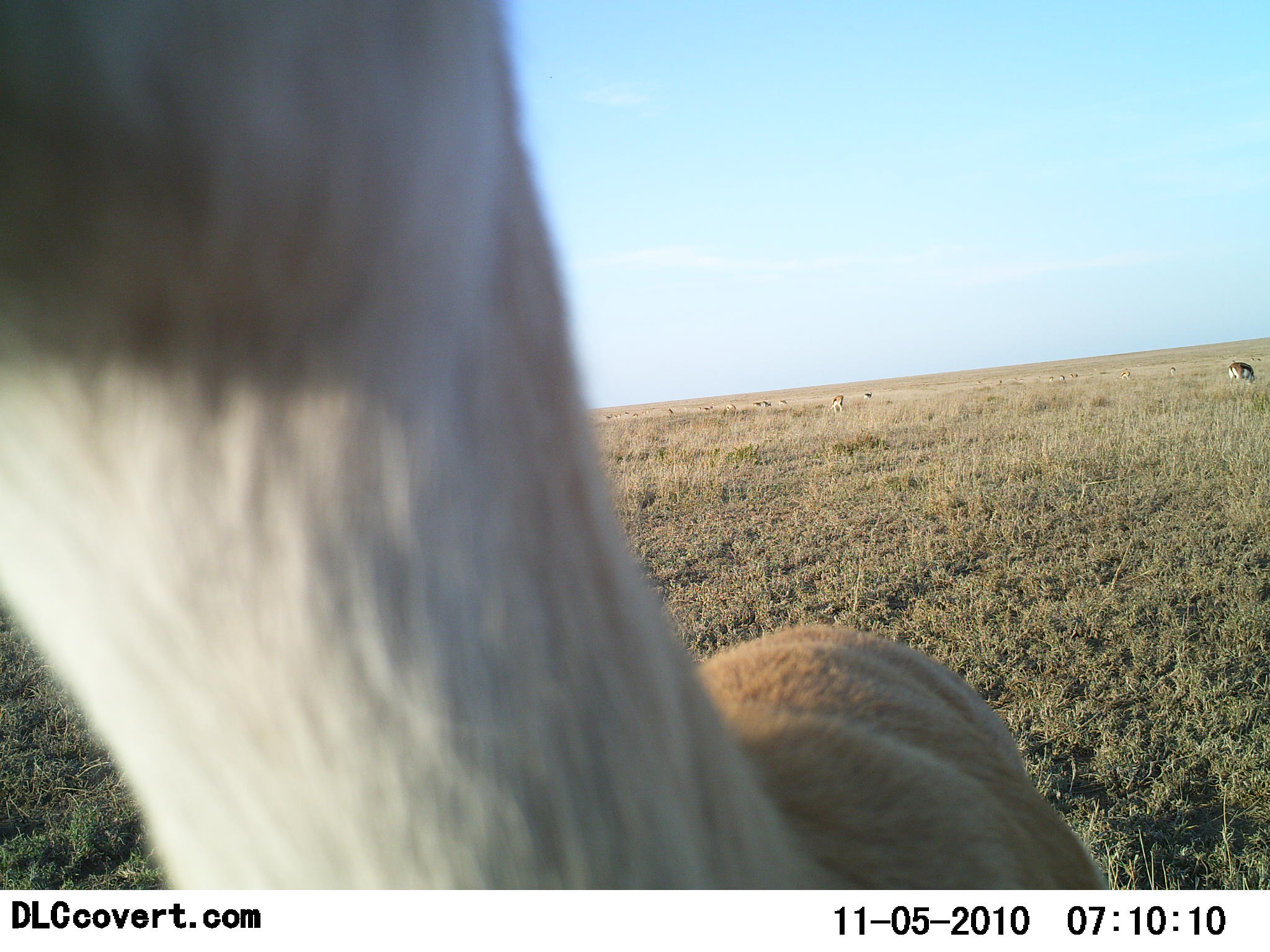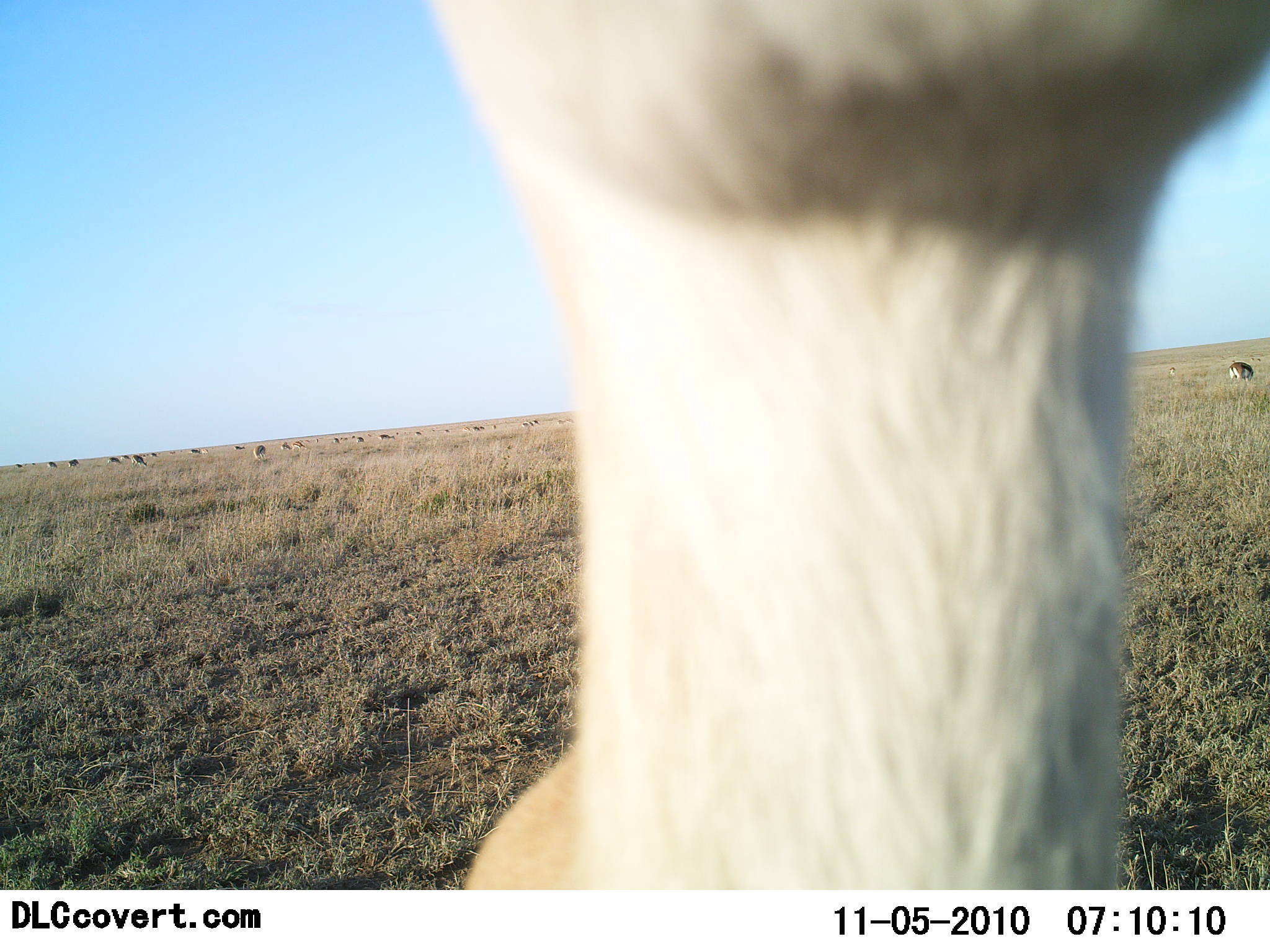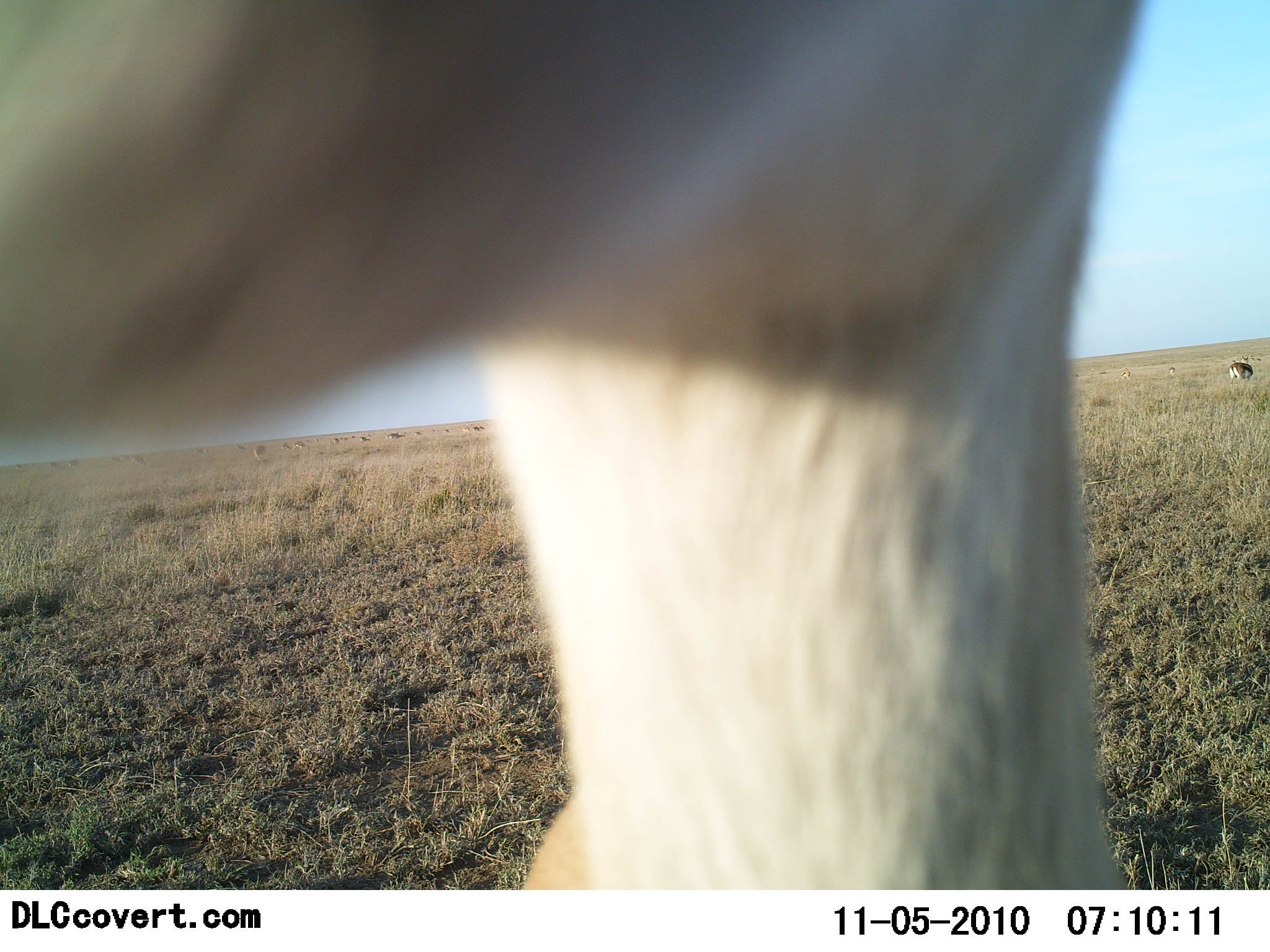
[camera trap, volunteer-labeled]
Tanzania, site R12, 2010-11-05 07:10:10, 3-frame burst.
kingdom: Animalia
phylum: Chordata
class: Mammalia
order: Artiodactyla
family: Bovidae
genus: Eudorcas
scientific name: Eudorcas thomsonii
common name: thomson's gazelle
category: gazellethomsons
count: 11-50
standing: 100%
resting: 0%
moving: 11%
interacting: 0%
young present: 0%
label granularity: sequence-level